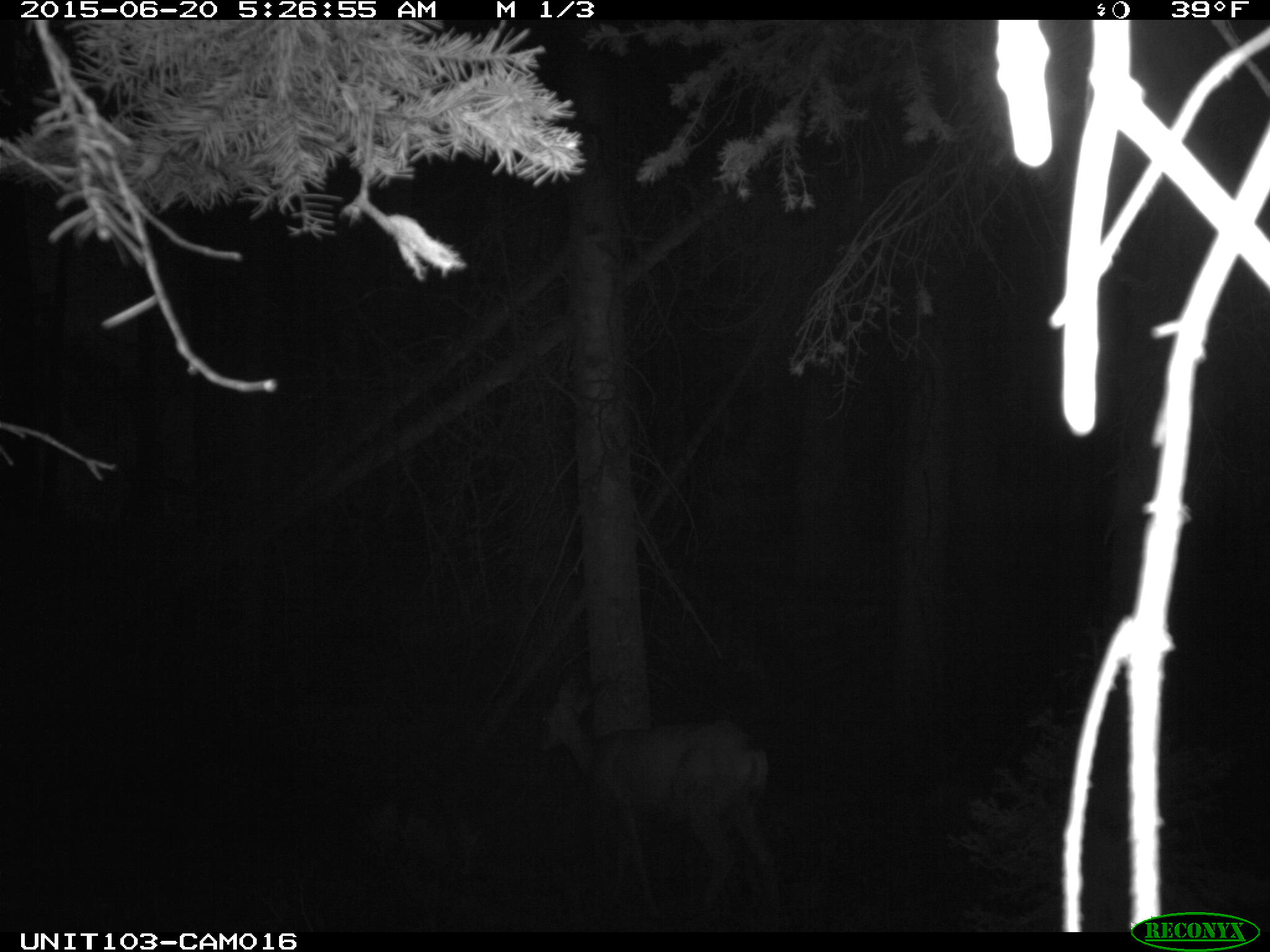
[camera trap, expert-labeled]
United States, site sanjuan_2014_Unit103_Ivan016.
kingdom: Animalia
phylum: Chordata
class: Mammalia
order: Artiodactyla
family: Cervidae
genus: Odocoileus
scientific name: Odocoileus hemionus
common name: mule deer